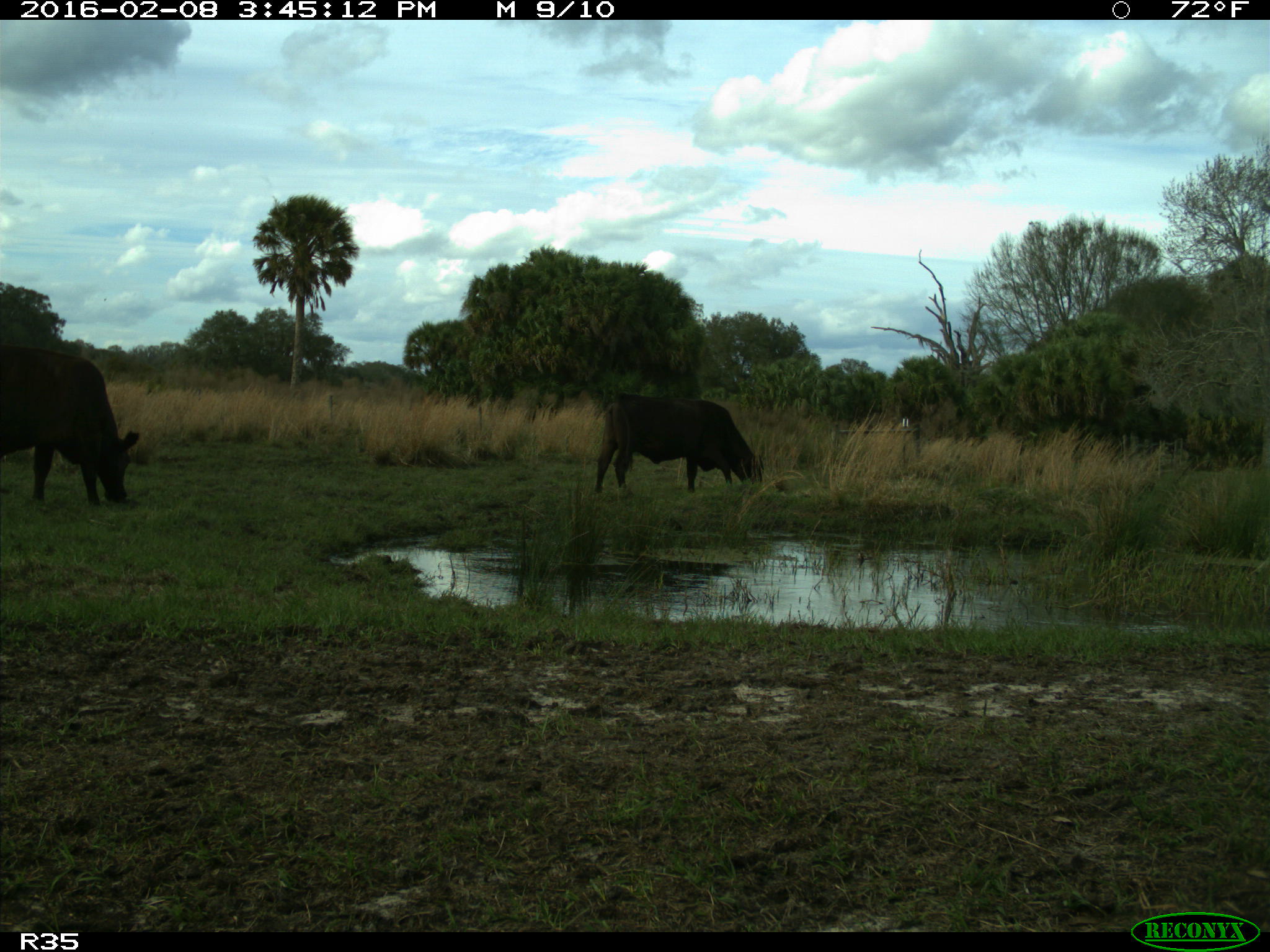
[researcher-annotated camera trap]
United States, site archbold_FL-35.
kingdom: Animalia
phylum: Chordata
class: Mammalia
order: Artiodactyla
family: Bovidae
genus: Bos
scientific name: Bos taurus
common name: domestic cow